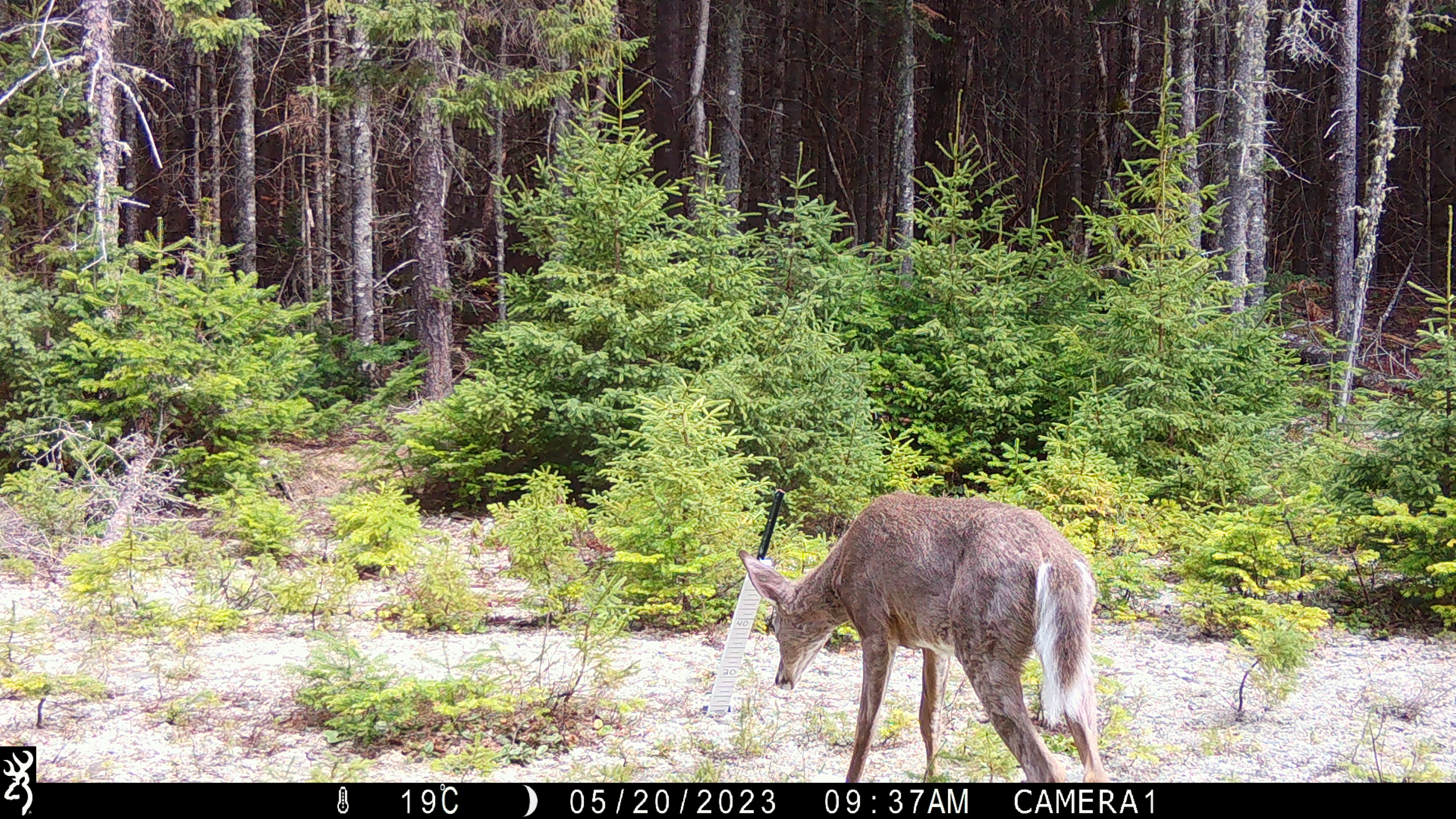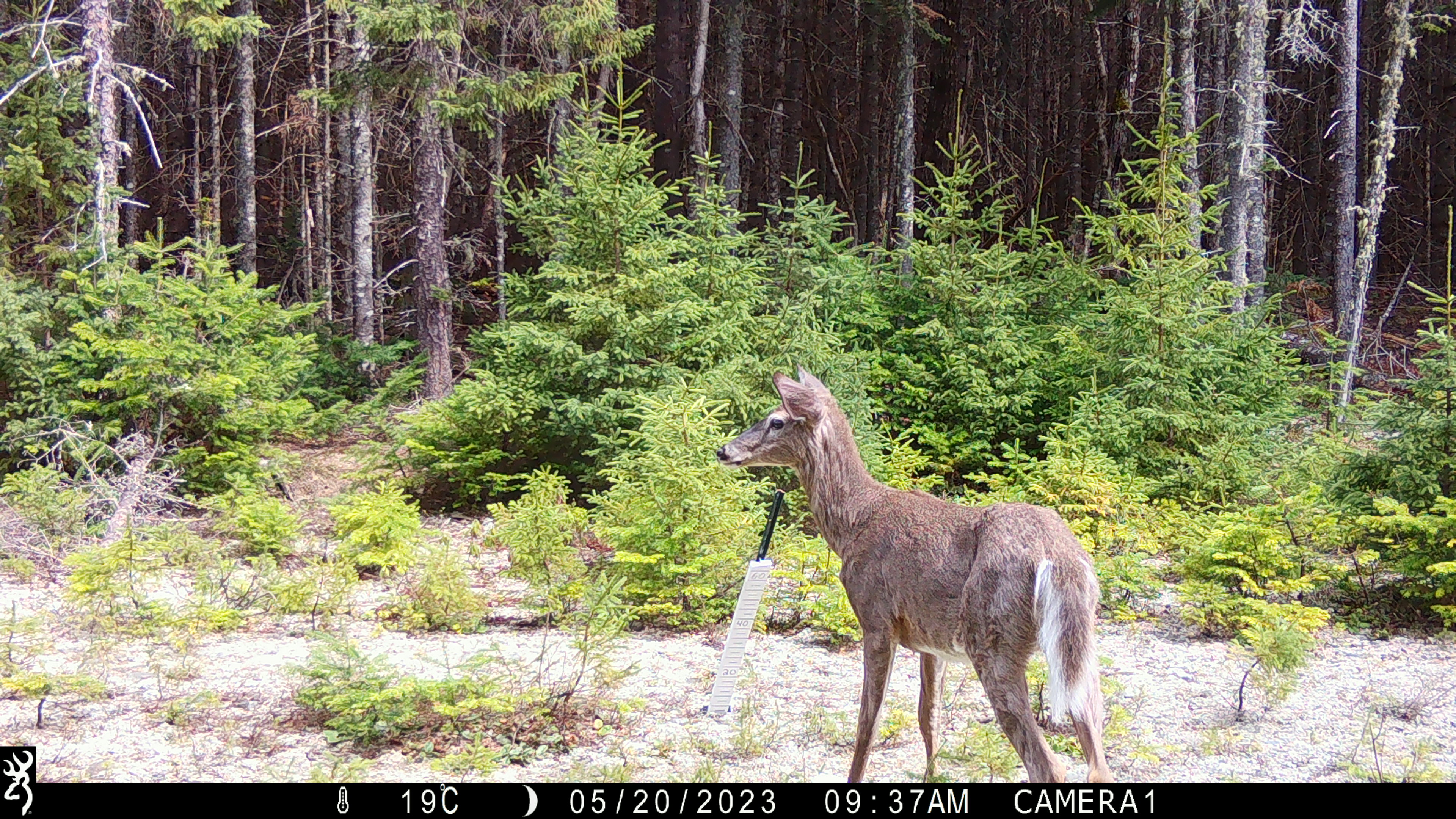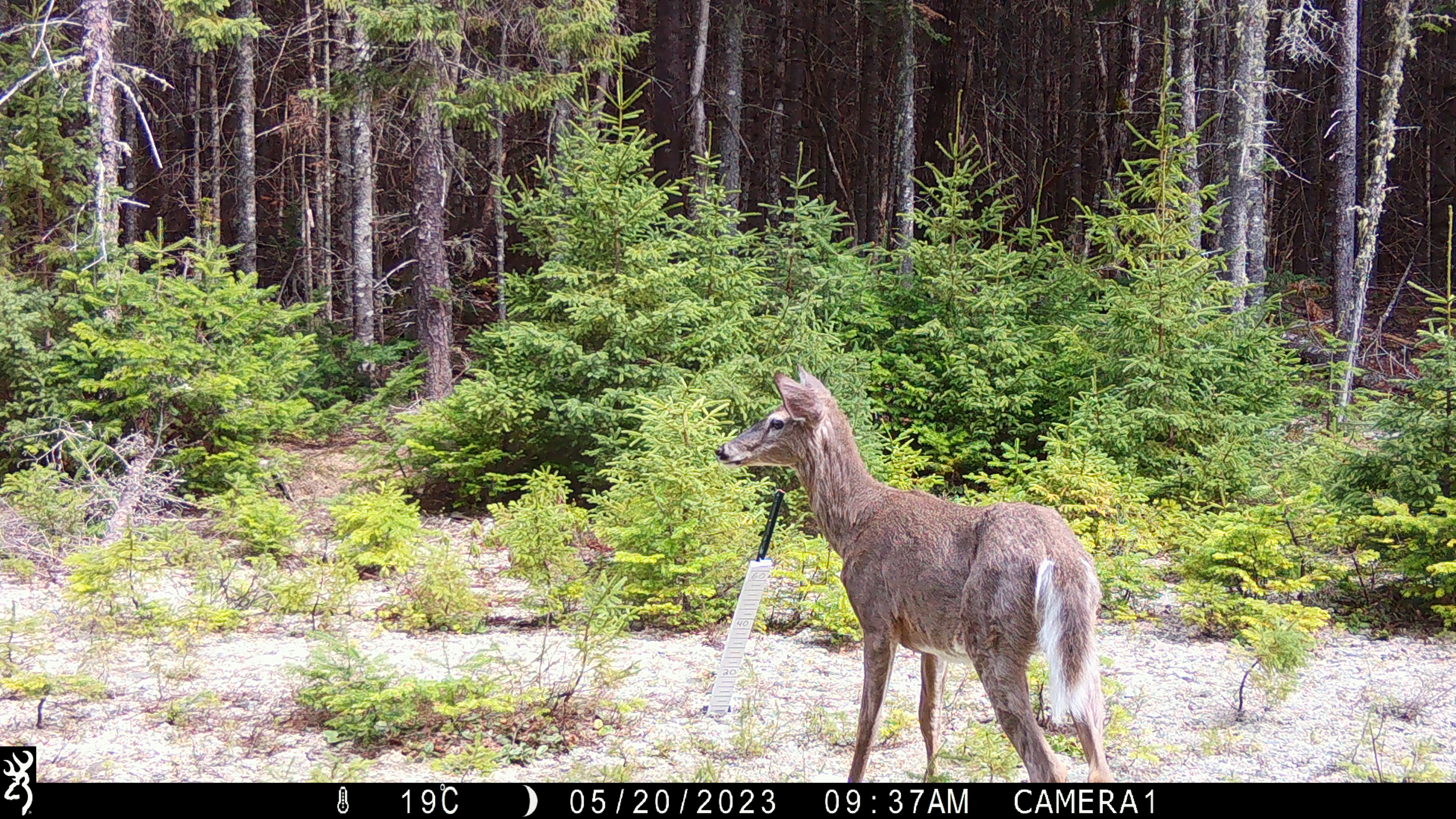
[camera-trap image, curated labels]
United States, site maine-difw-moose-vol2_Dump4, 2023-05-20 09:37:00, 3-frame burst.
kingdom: Animalia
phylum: Chordata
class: Mammalia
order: Artiodactyla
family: Cervidae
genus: Odocoileus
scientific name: Odocoileus virginianus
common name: white-tailed deer